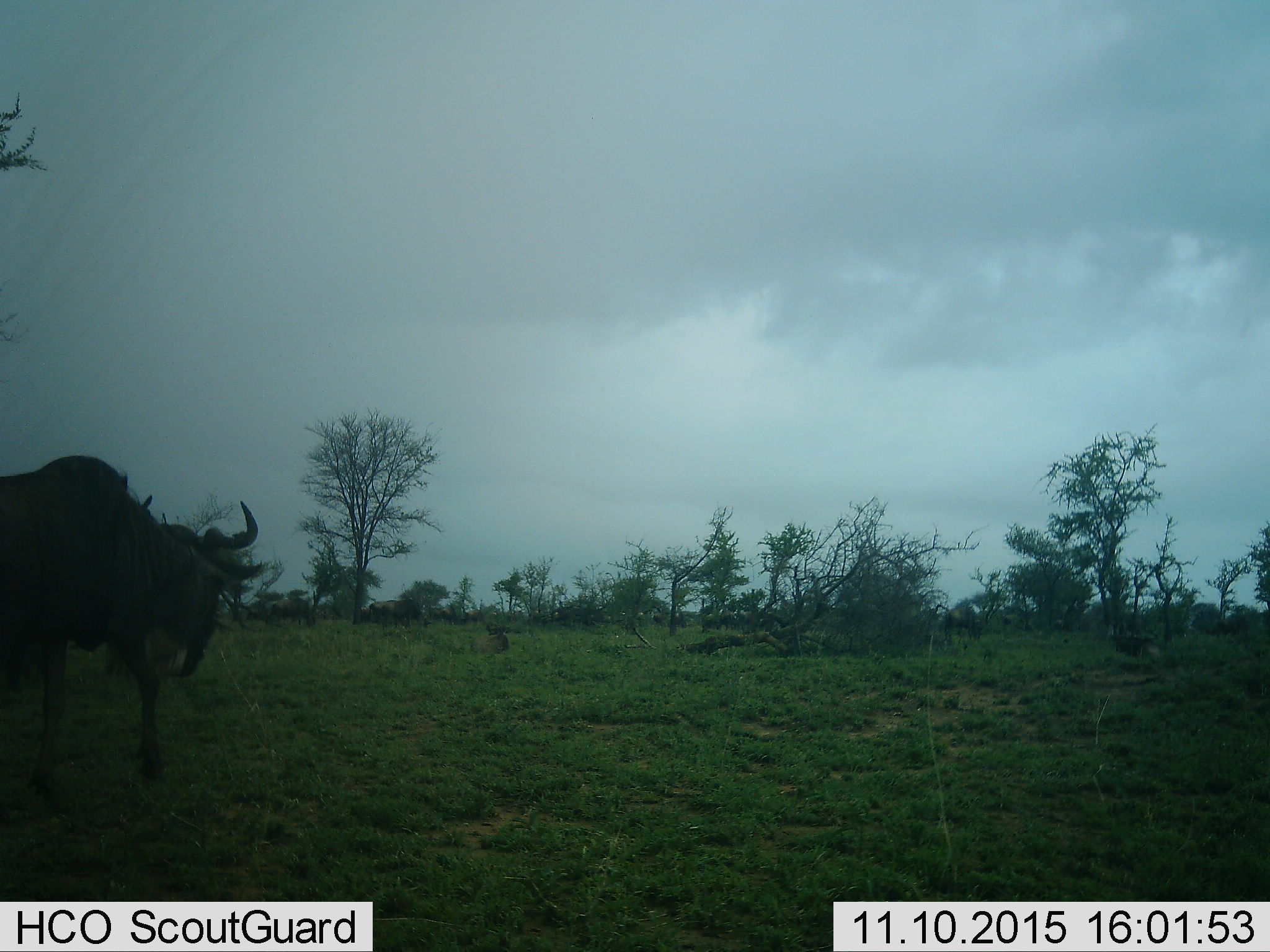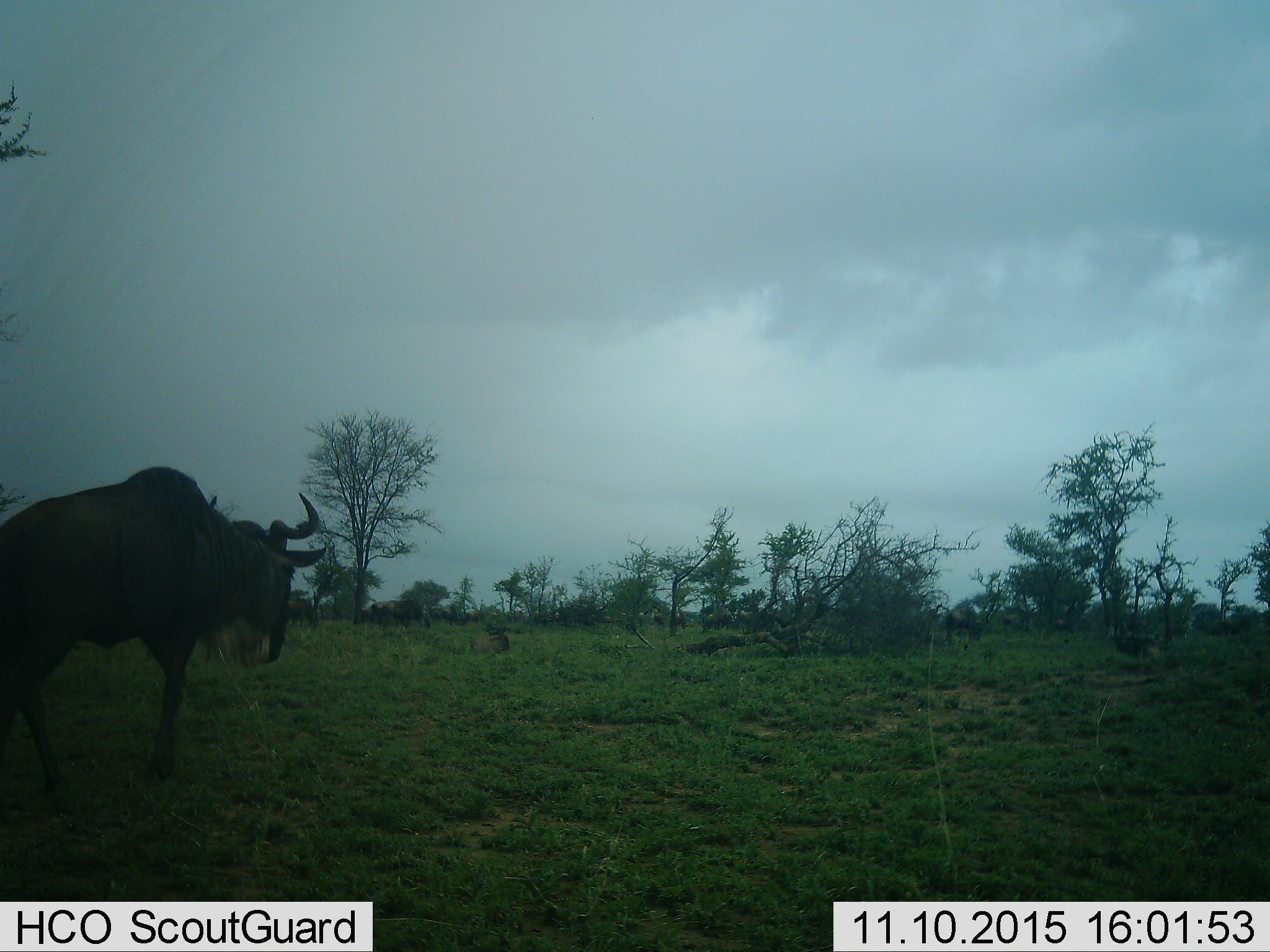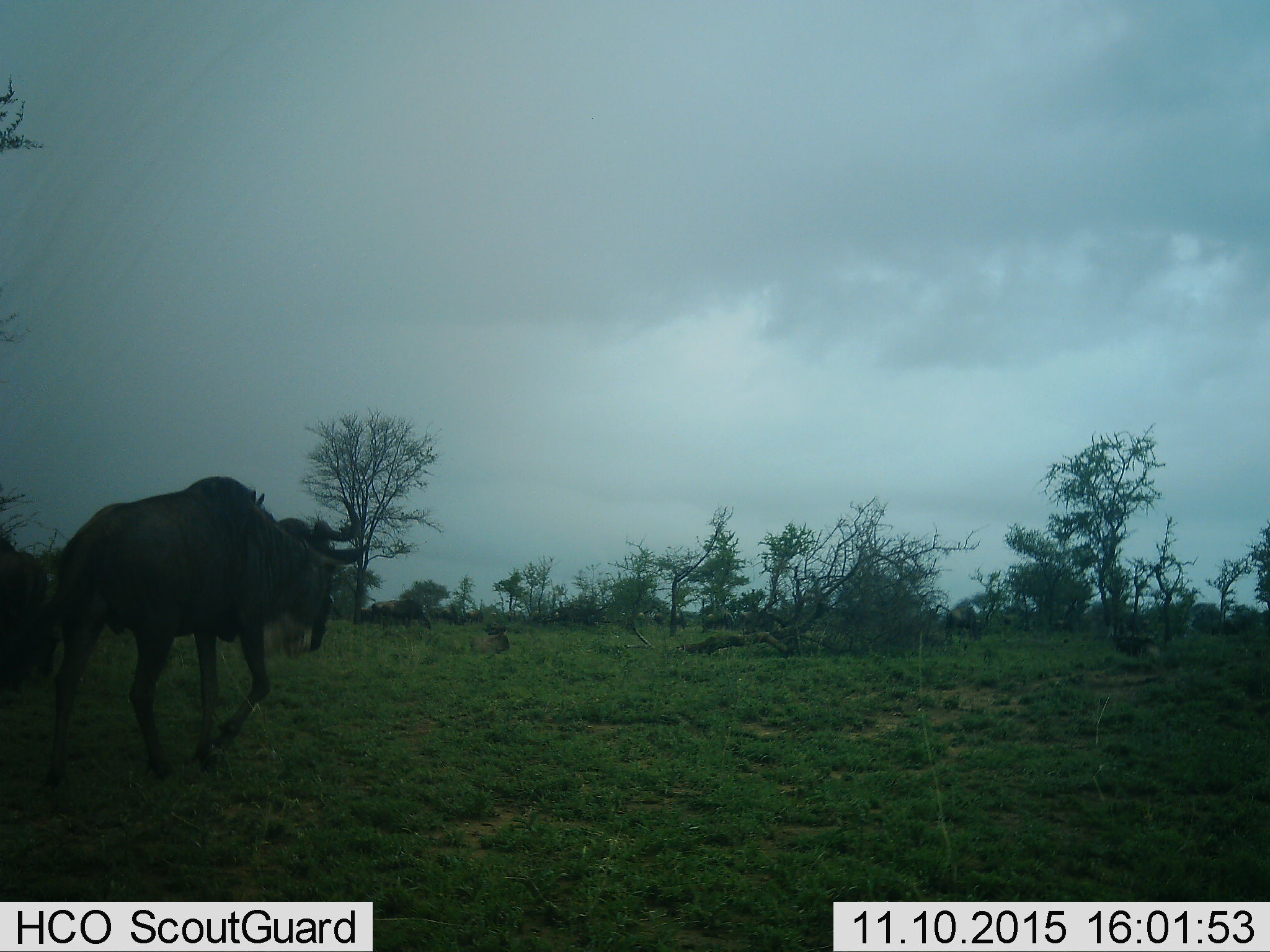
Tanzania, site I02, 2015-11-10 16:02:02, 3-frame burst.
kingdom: Animalia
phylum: Chordata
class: Mammalia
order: Artiodactyla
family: Bovidae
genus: Connochaetes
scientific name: Connochaetes taurinus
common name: blue wildebeest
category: wildebeest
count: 6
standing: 20%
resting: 10%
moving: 90%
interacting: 0%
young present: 0%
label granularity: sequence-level